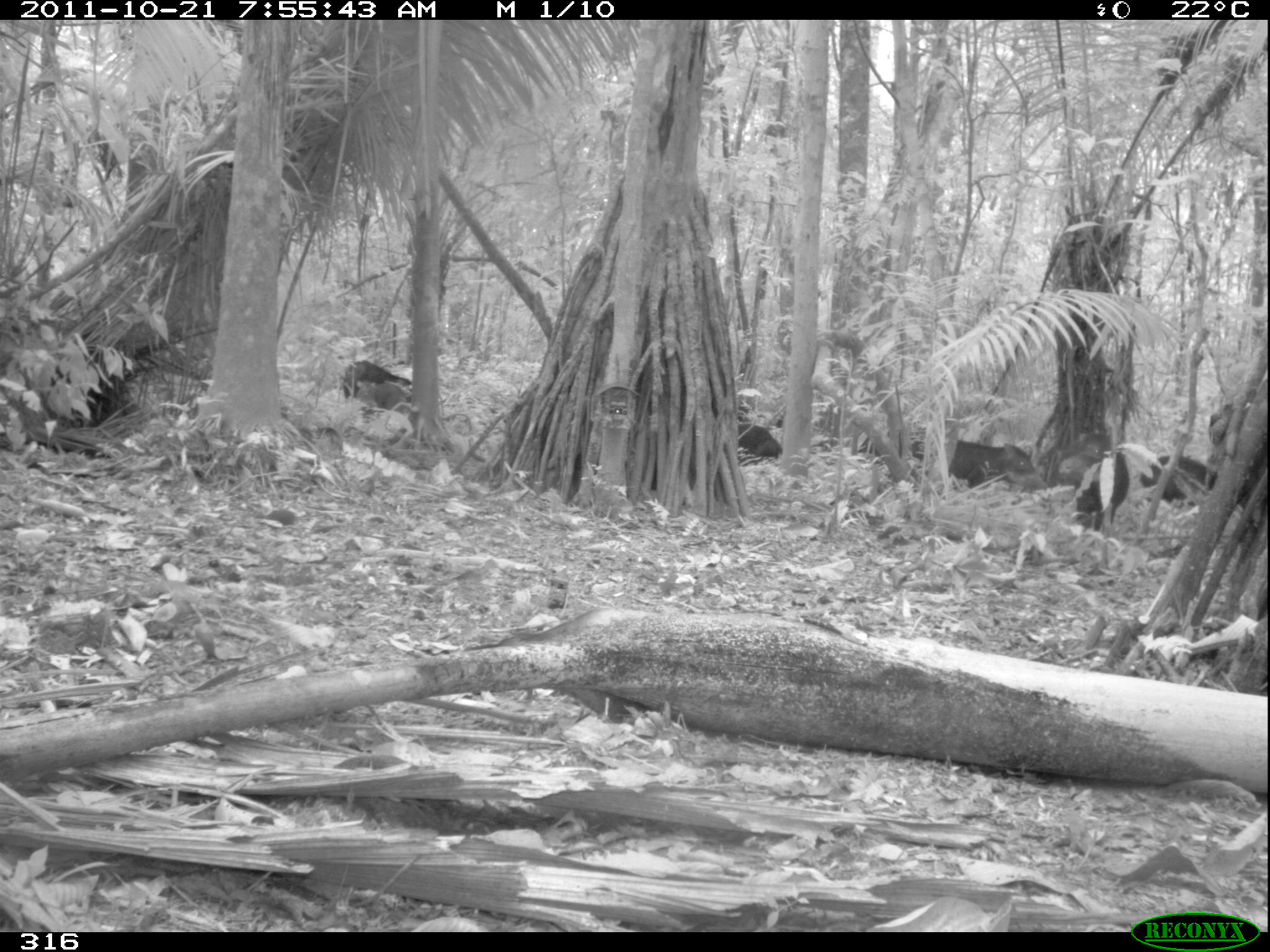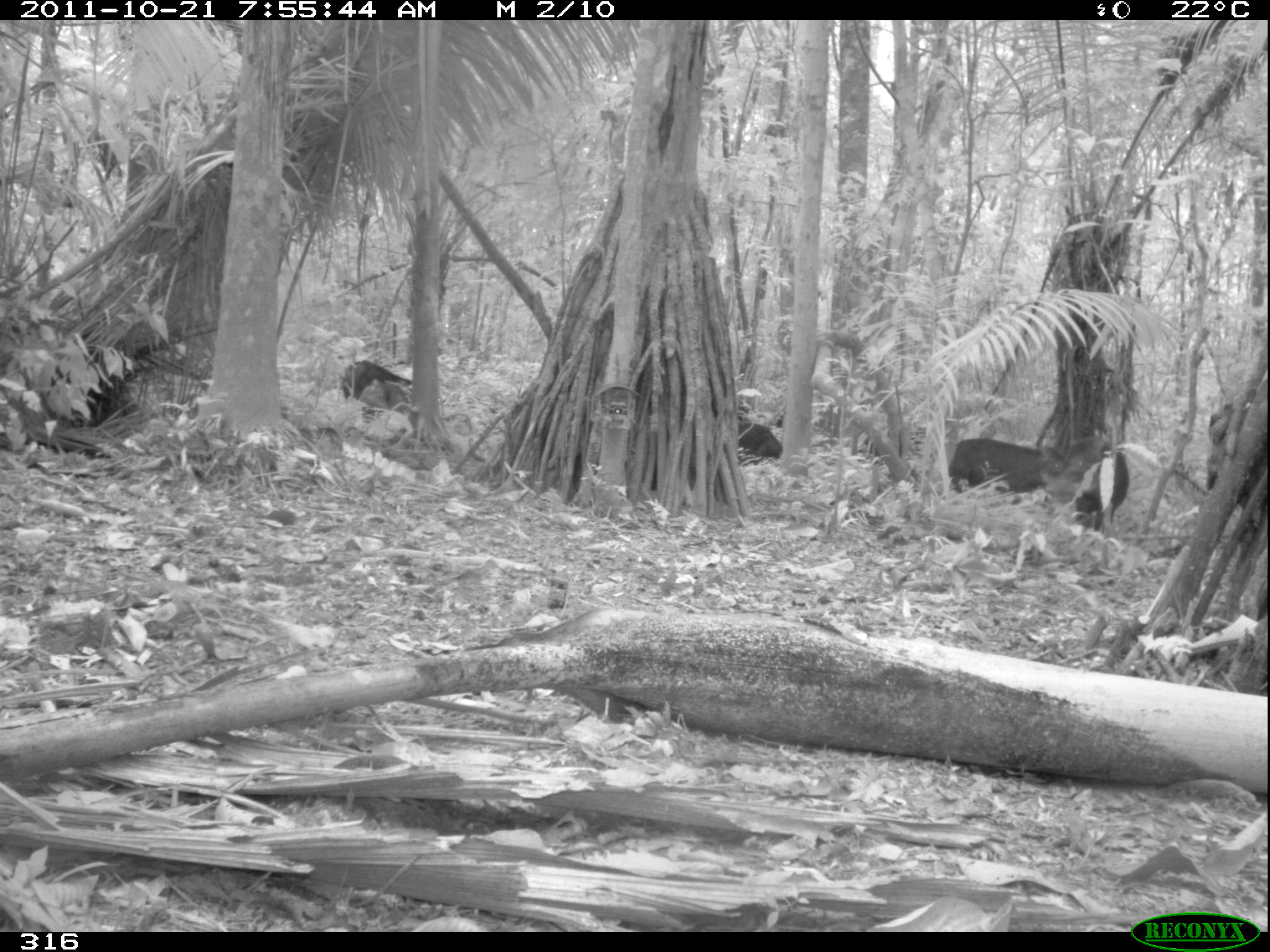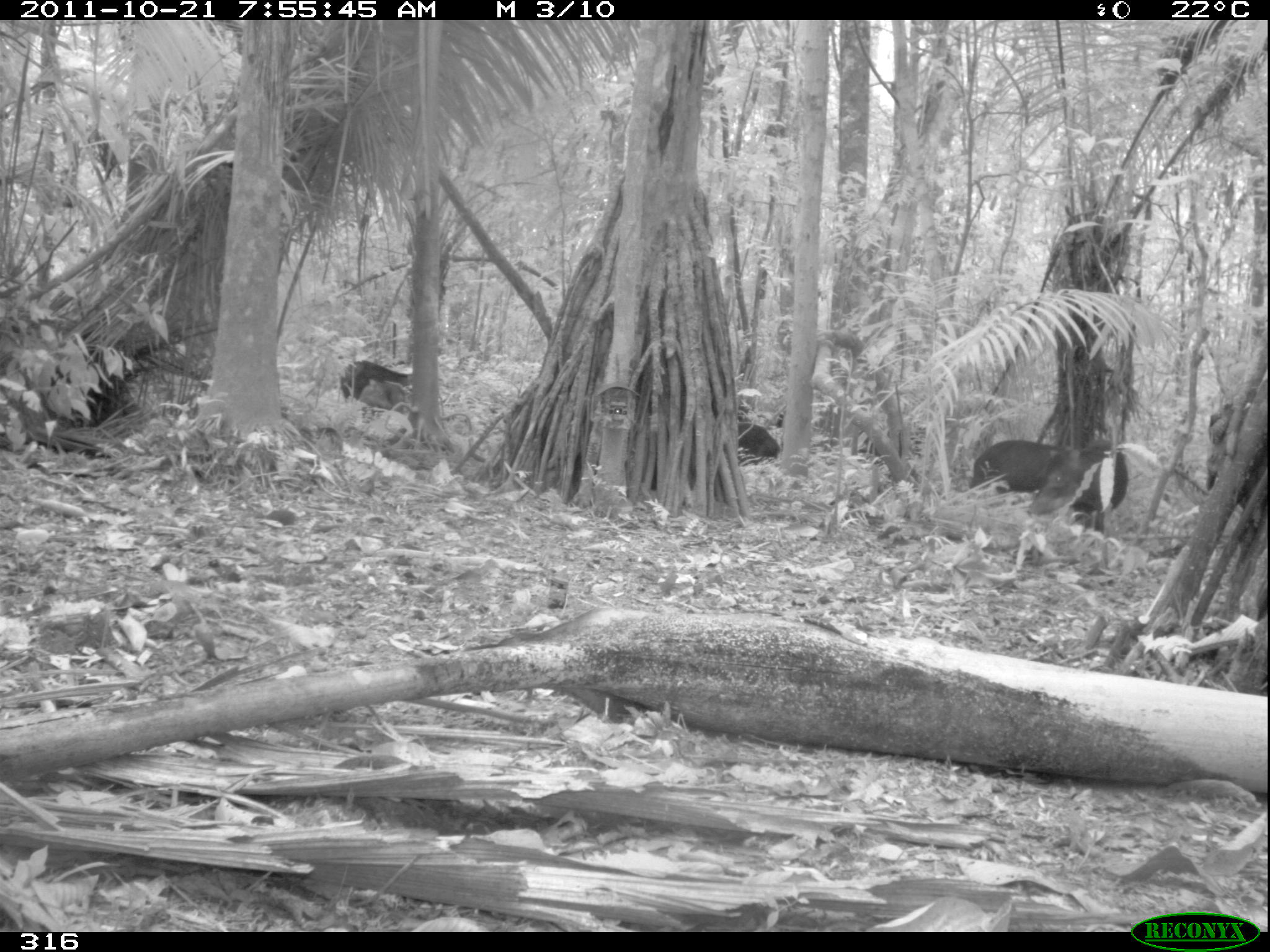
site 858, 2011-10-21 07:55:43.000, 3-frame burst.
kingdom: Animalia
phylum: Chordata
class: Mammalia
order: Artiodactyla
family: Tayassuidae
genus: Tayassu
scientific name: Tayassu pecari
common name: white-lipped peccary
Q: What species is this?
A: Tayassu pecari (white-lipped peccary).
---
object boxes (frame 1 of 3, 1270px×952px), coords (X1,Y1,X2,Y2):
tayassu pecari: (1053,425,1126,527); (911,435,1046,489); (1138,448,1218,503); (339,361,411,396); (857,431,925,463); (737,416,780,457); (355,380,408,412)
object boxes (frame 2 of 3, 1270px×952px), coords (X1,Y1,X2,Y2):
tayassu pecari: (948,437,1064,501); (1066,450,1132,530); (340,359,412,397); (737,418,782,464); (359,377,413,410)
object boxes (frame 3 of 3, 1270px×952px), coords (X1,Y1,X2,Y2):
tayassu pecari: (1031,433,1130,529); (969,439,1092,489); (340,356,420,400); (731,415,775,462); (357,379,410,417)